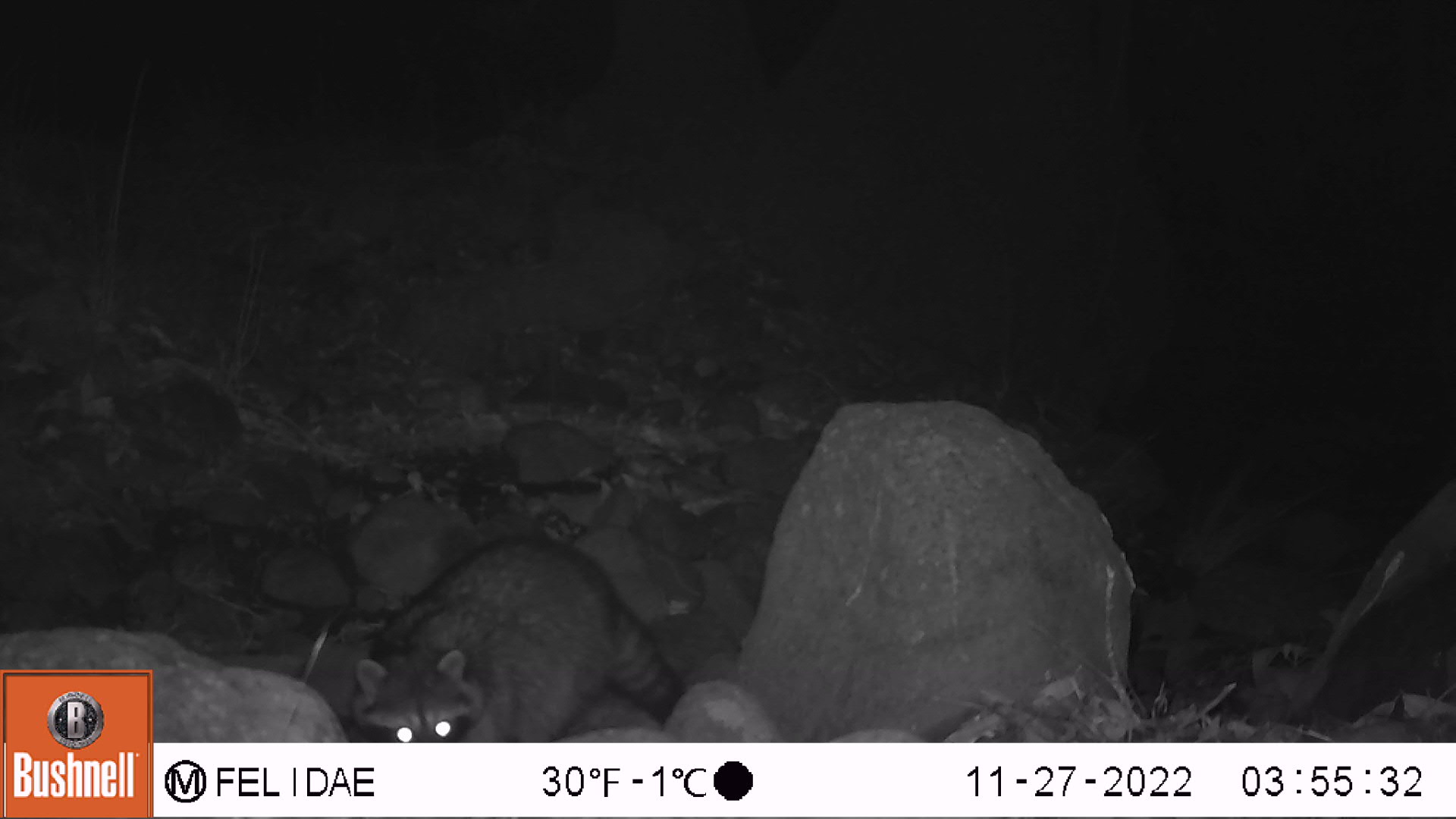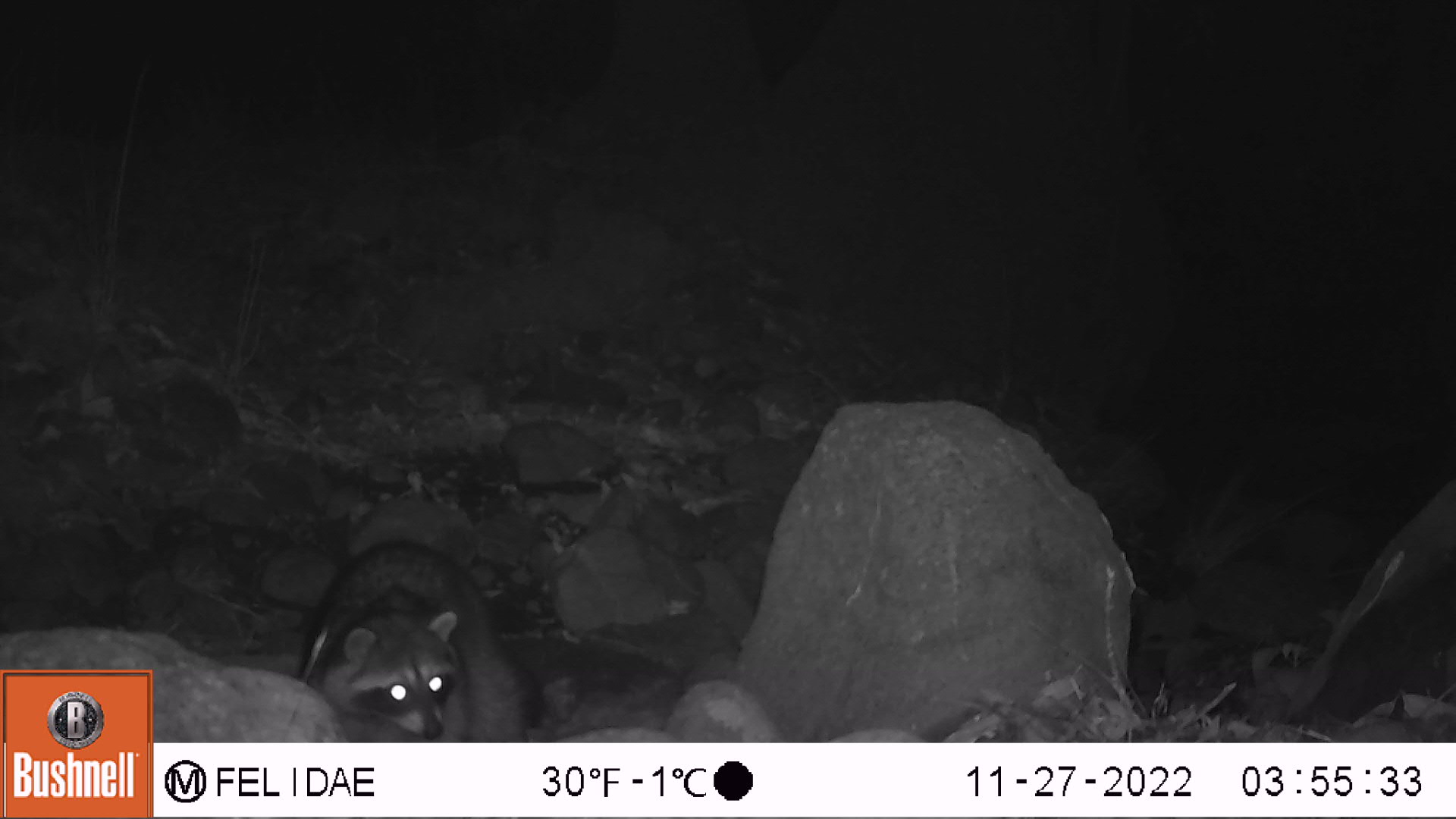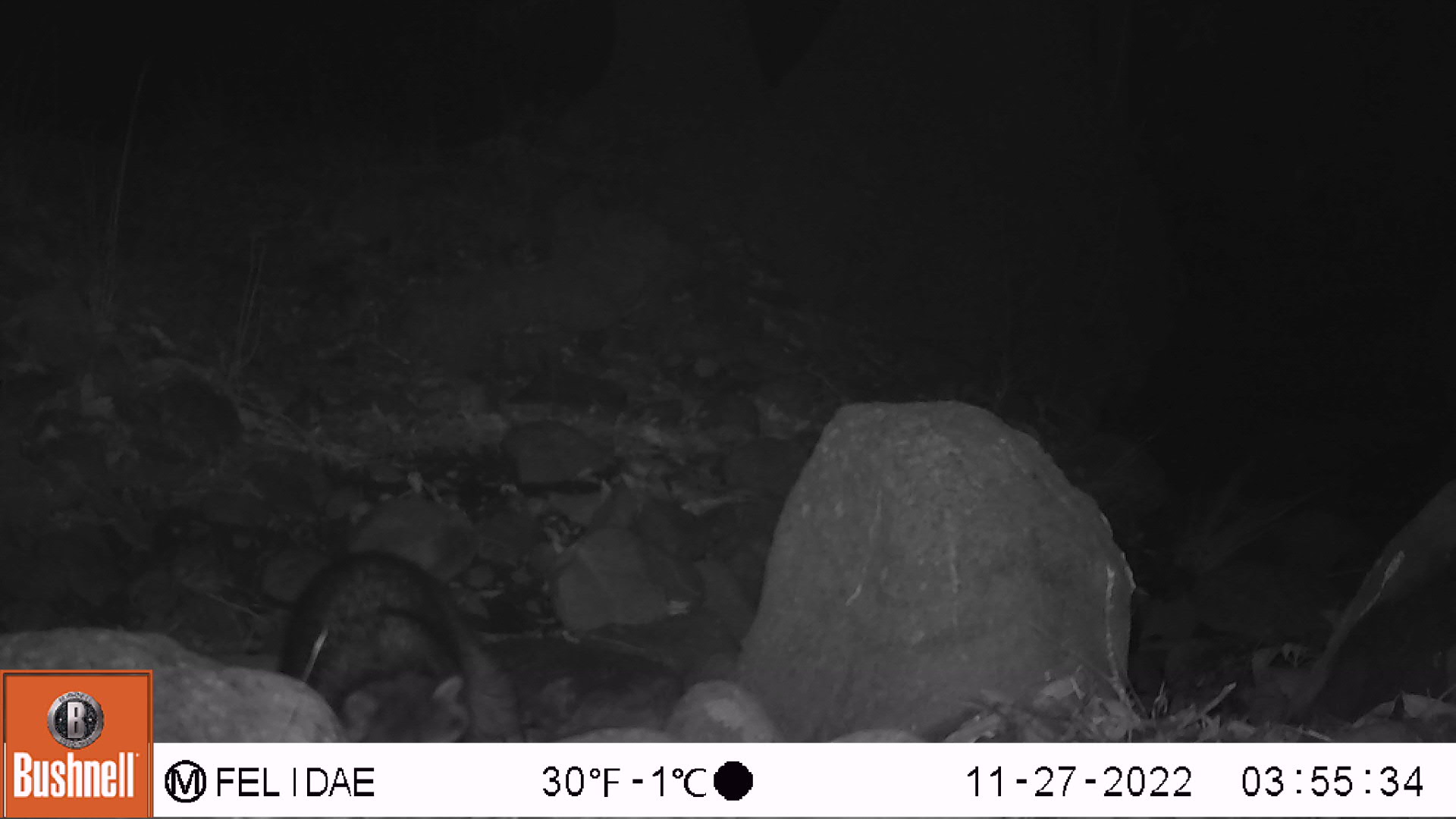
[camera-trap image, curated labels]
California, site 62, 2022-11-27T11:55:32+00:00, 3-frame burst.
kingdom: Animalia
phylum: Chordata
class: Mammalia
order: Carnivora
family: Procyonidae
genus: Procyon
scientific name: Procyon lotor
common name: raccoon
Raccoon (Procyon lotor).